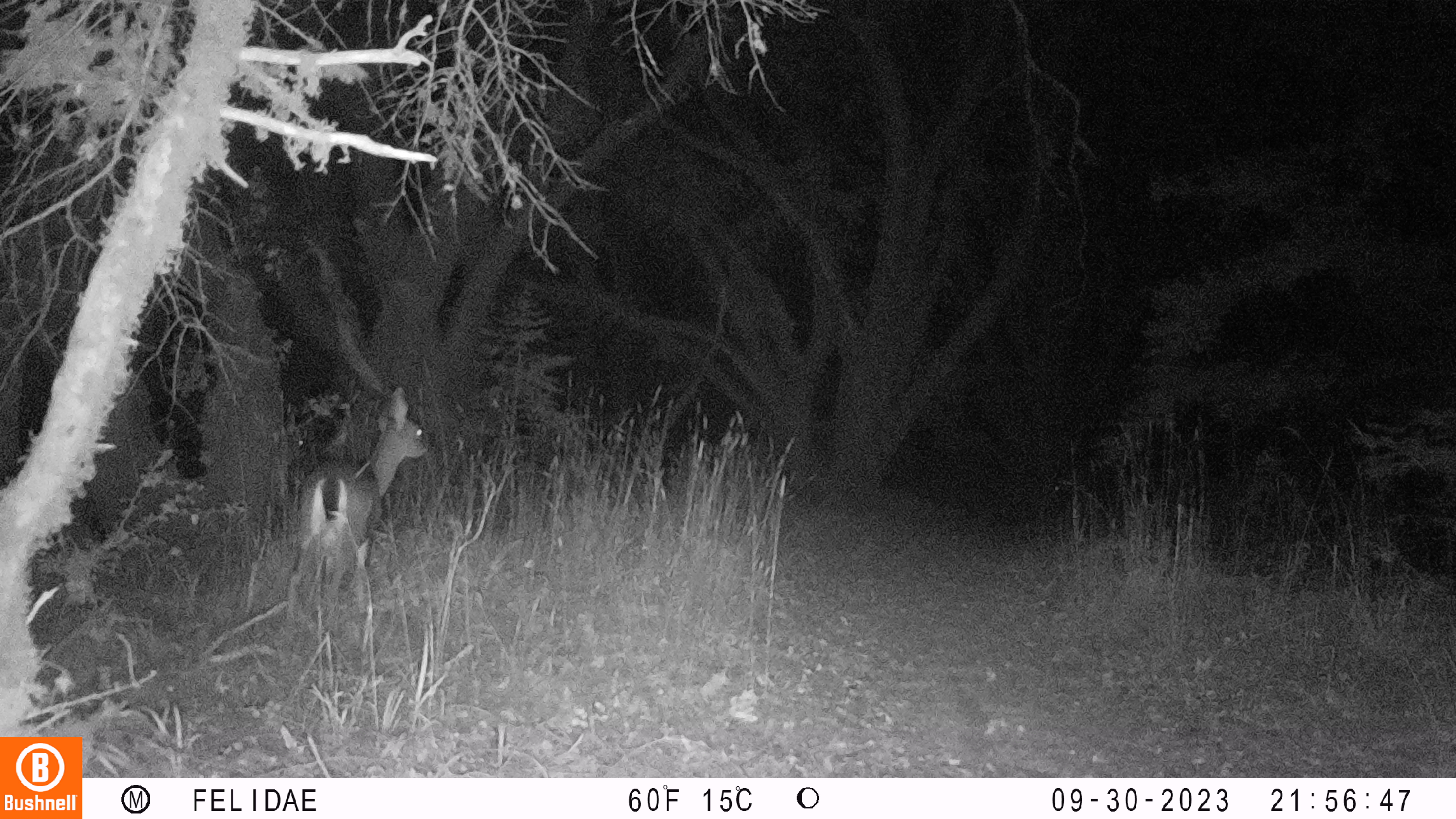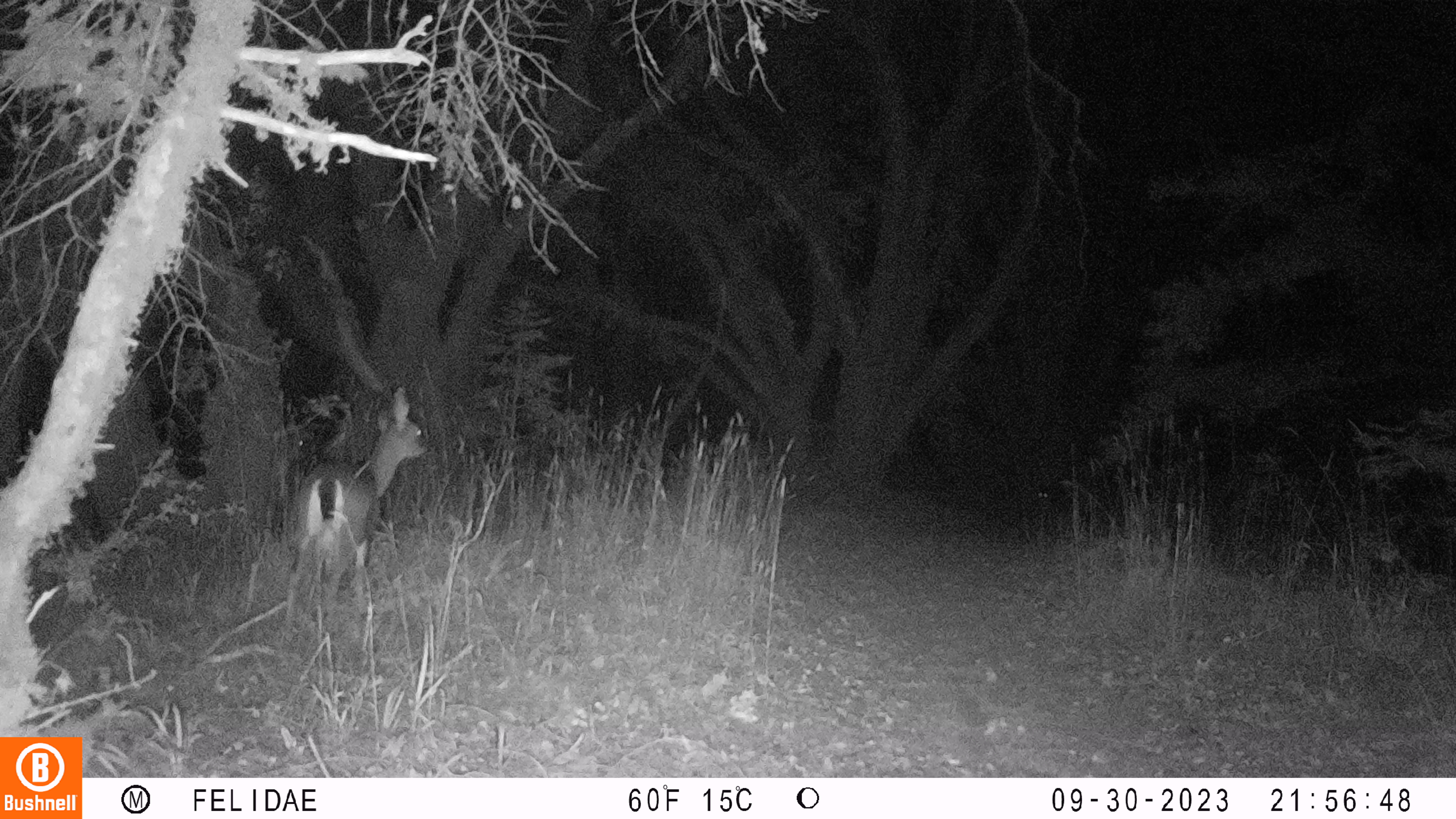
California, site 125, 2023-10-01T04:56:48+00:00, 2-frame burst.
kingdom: Animalia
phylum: Chordata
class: Mammalia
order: Artiodactyla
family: Cervidae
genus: Odocoileus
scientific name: Odocoileus hemionus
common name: mule deer